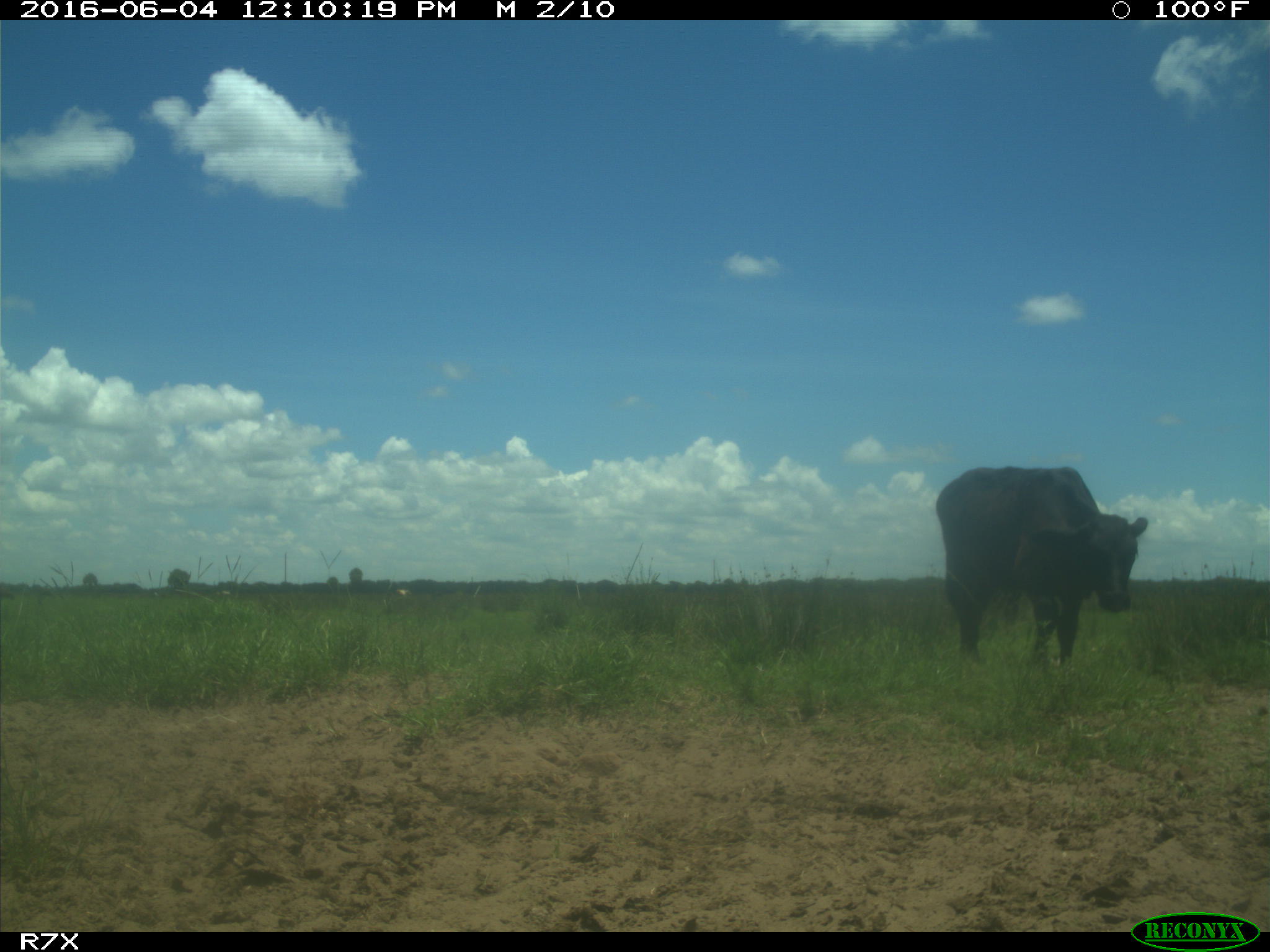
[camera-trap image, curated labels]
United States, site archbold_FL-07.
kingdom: Animalia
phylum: Chordata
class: Mammalia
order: Artiodactyla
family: Bovidae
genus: Bos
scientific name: Bos taurus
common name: domestic cow